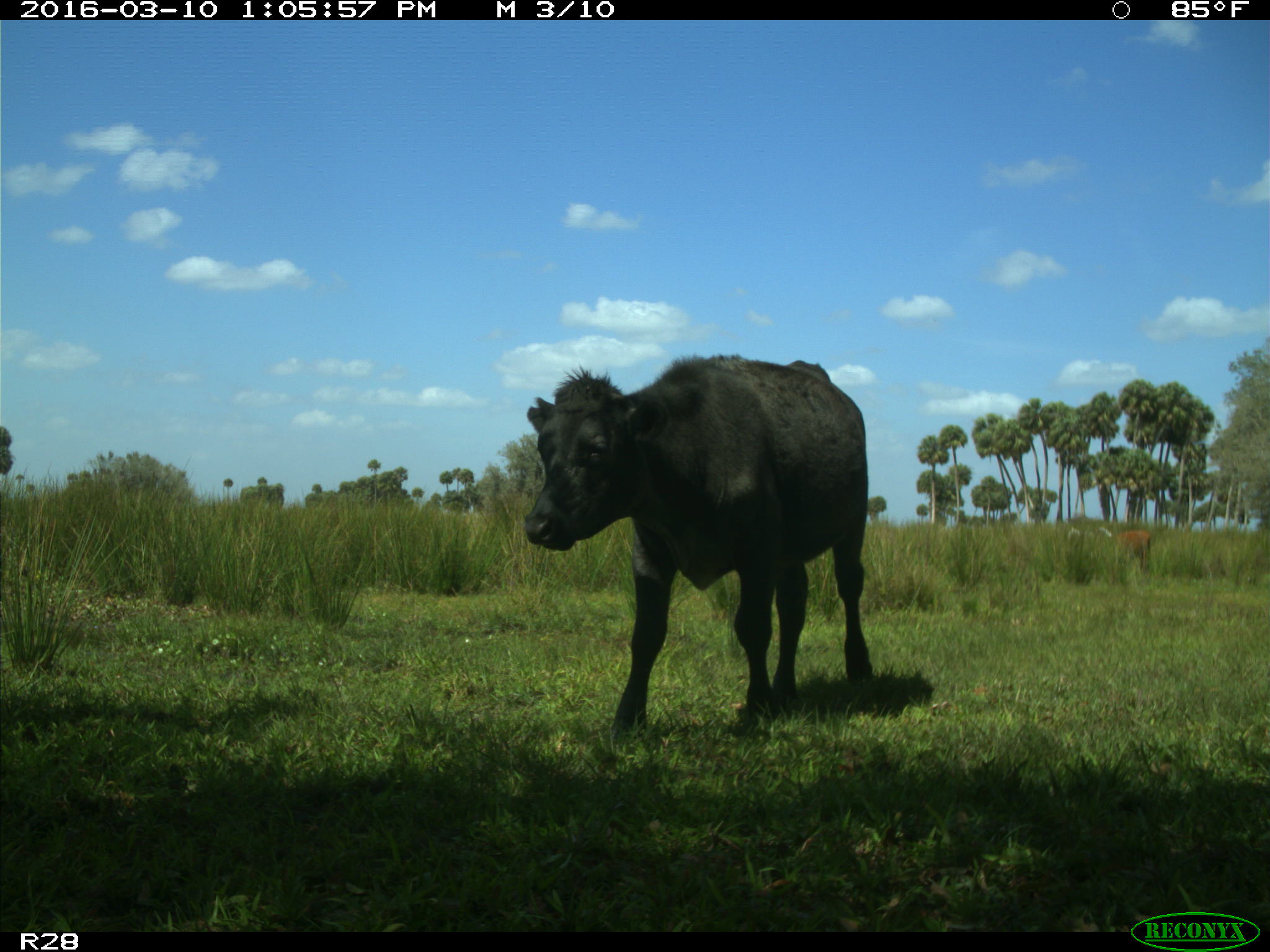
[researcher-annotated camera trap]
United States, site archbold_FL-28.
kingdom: Animalia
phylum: Chordata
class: Mammalia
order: Artiodactyla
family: Bovidae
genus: Bos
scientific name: Bos taurus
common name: domestic cow